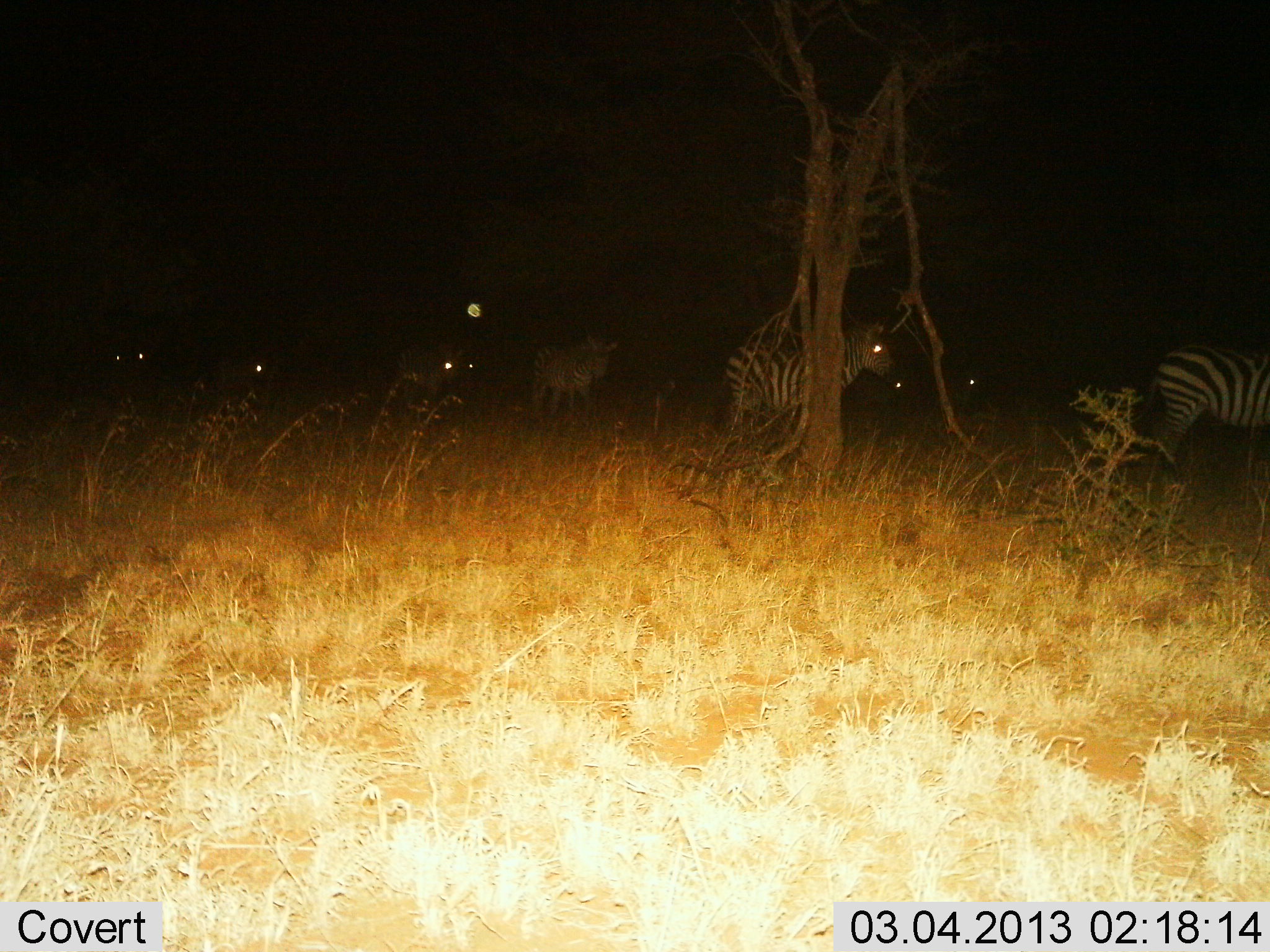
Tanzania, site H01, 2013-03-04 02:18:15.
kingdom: Animalia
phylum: Chordata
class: Mammalia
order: Perissodactyla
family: Equidae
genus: Equus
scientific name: Equus quagga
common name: plains zebra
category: zebra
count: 7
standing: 47%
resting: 0%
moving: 71%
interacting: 0%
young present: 0%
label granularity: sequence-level